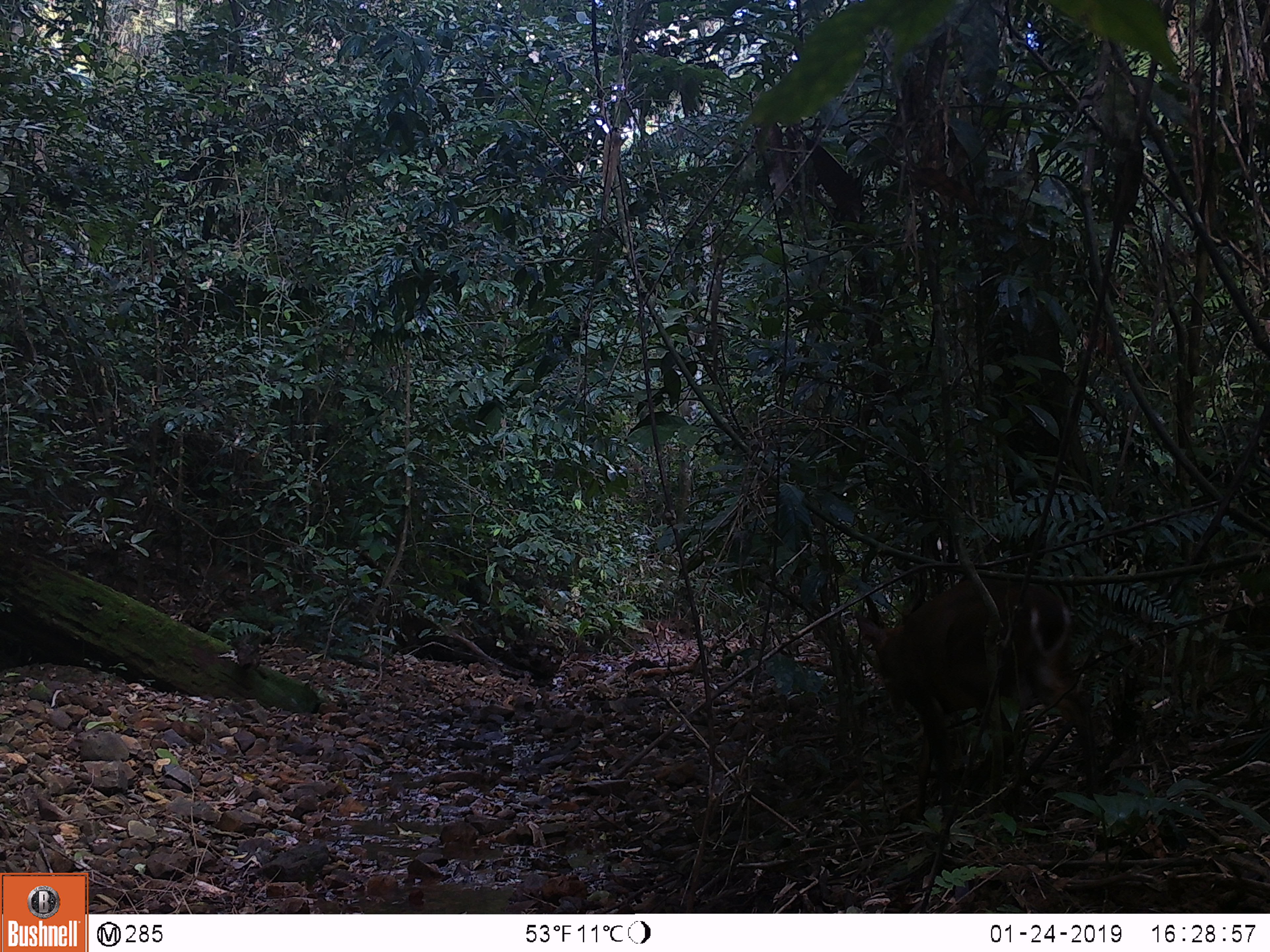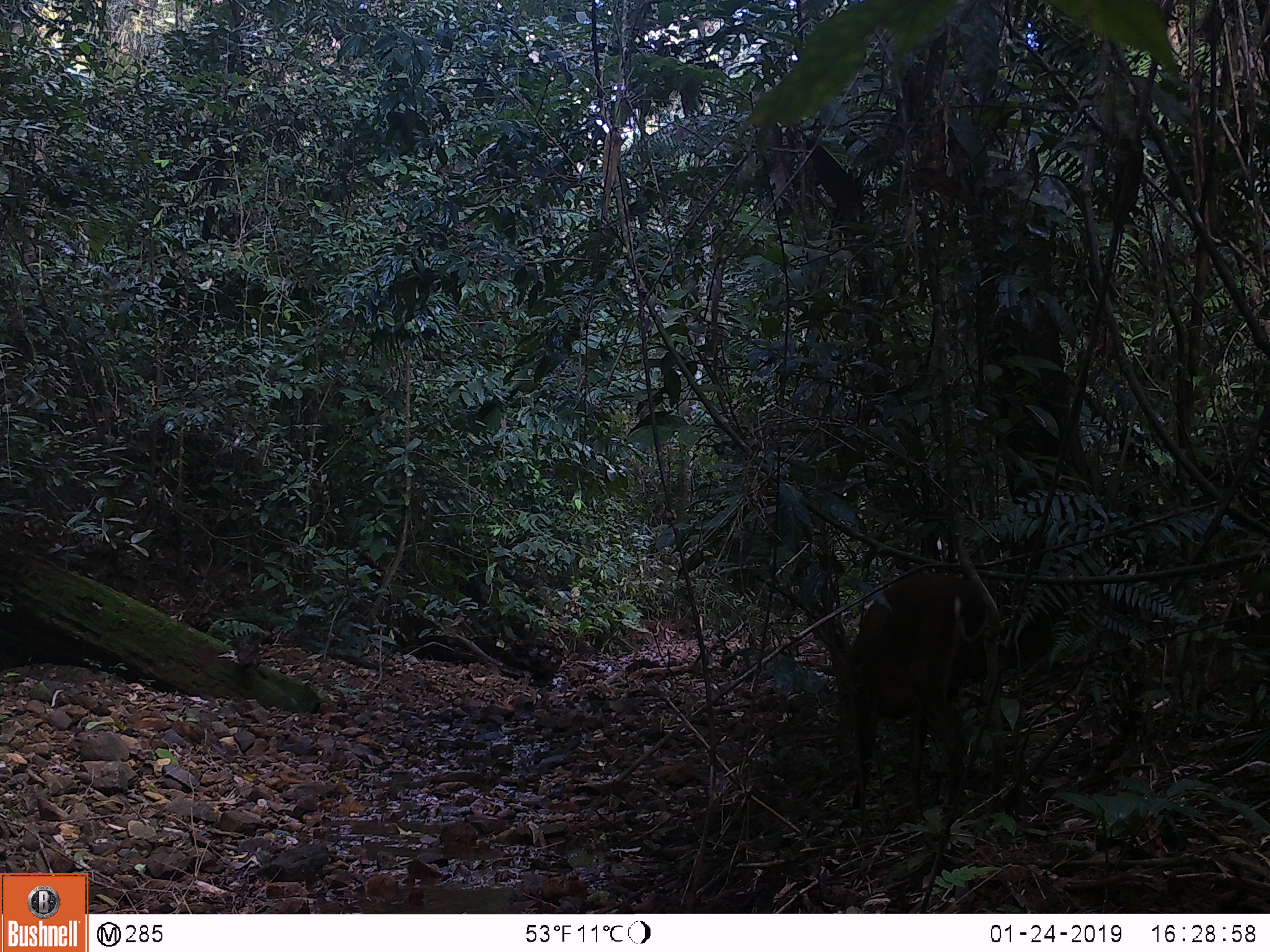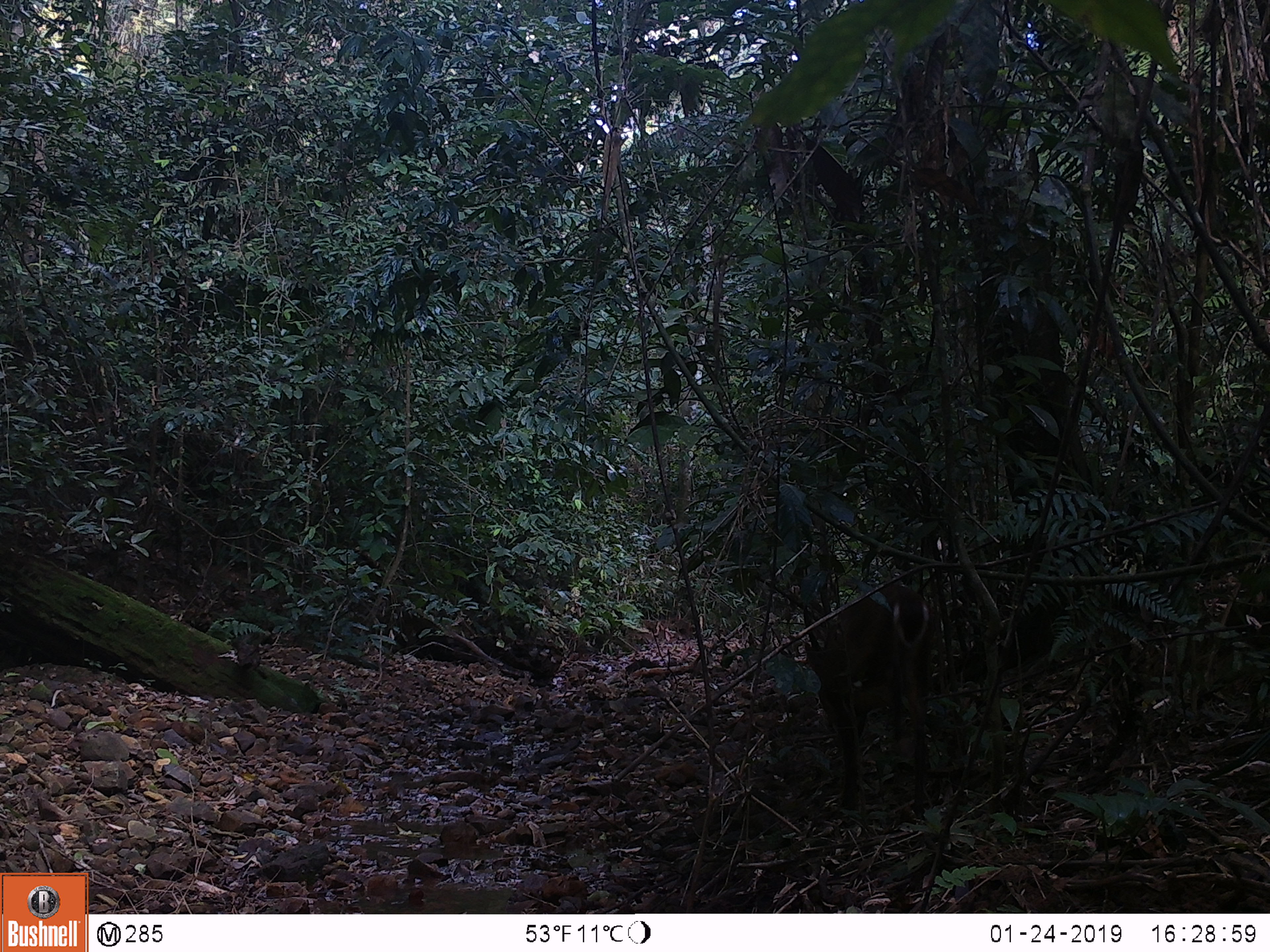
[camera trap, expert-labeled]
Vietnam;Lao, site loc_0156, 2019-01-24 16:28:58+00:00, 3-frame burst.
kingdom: Animalia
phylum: Chordata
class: Mammalia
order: Artiodactyla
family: Cervidae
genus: Muntiacus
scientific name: Muntiacus vuquangensis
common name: large-antlered muntjac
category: large antlered muntjac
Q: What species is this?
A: Large antlered muntjac (large-antlered muntjac) (Muntiacus vuquangensis).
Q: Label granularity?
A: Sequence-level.